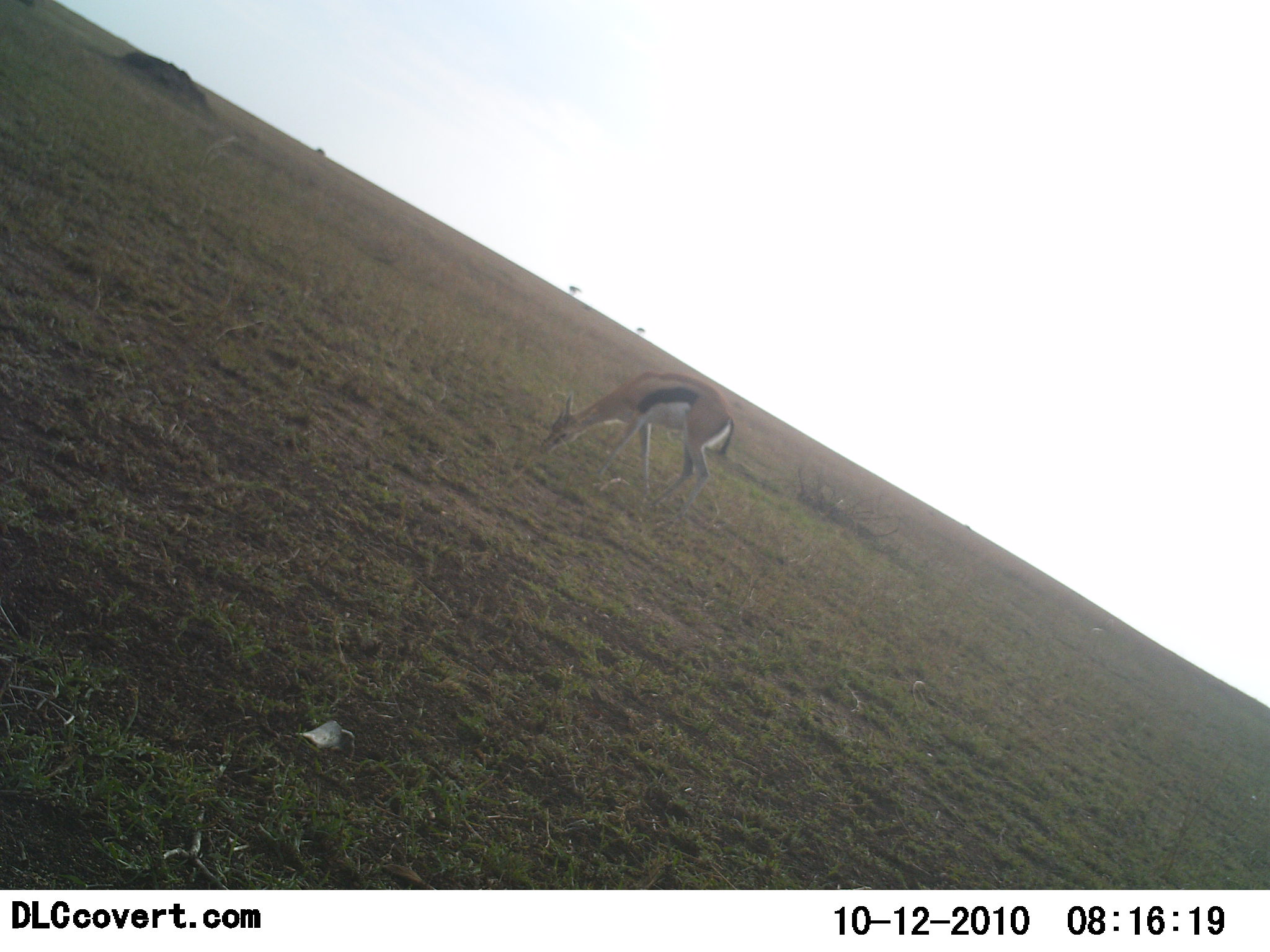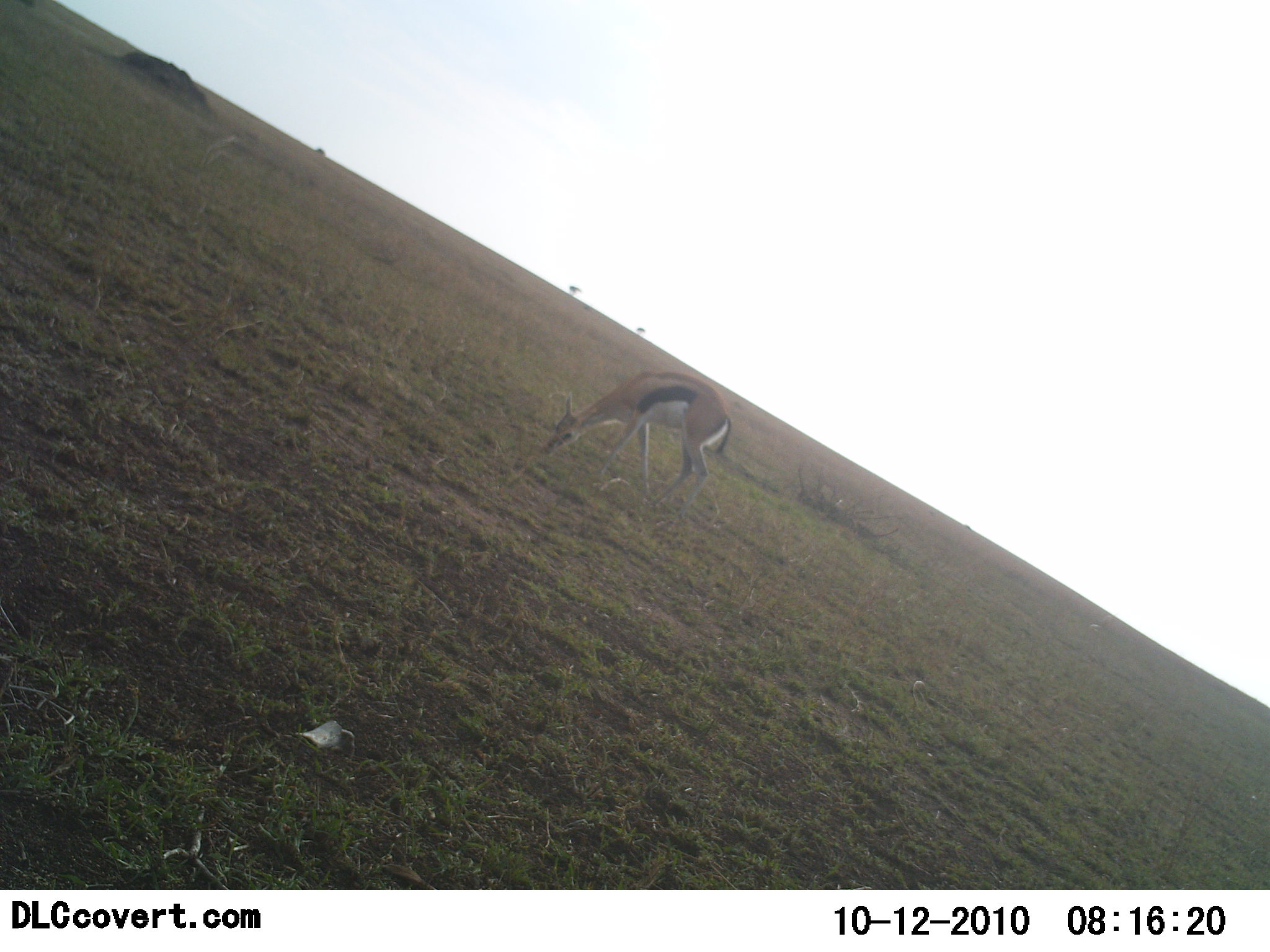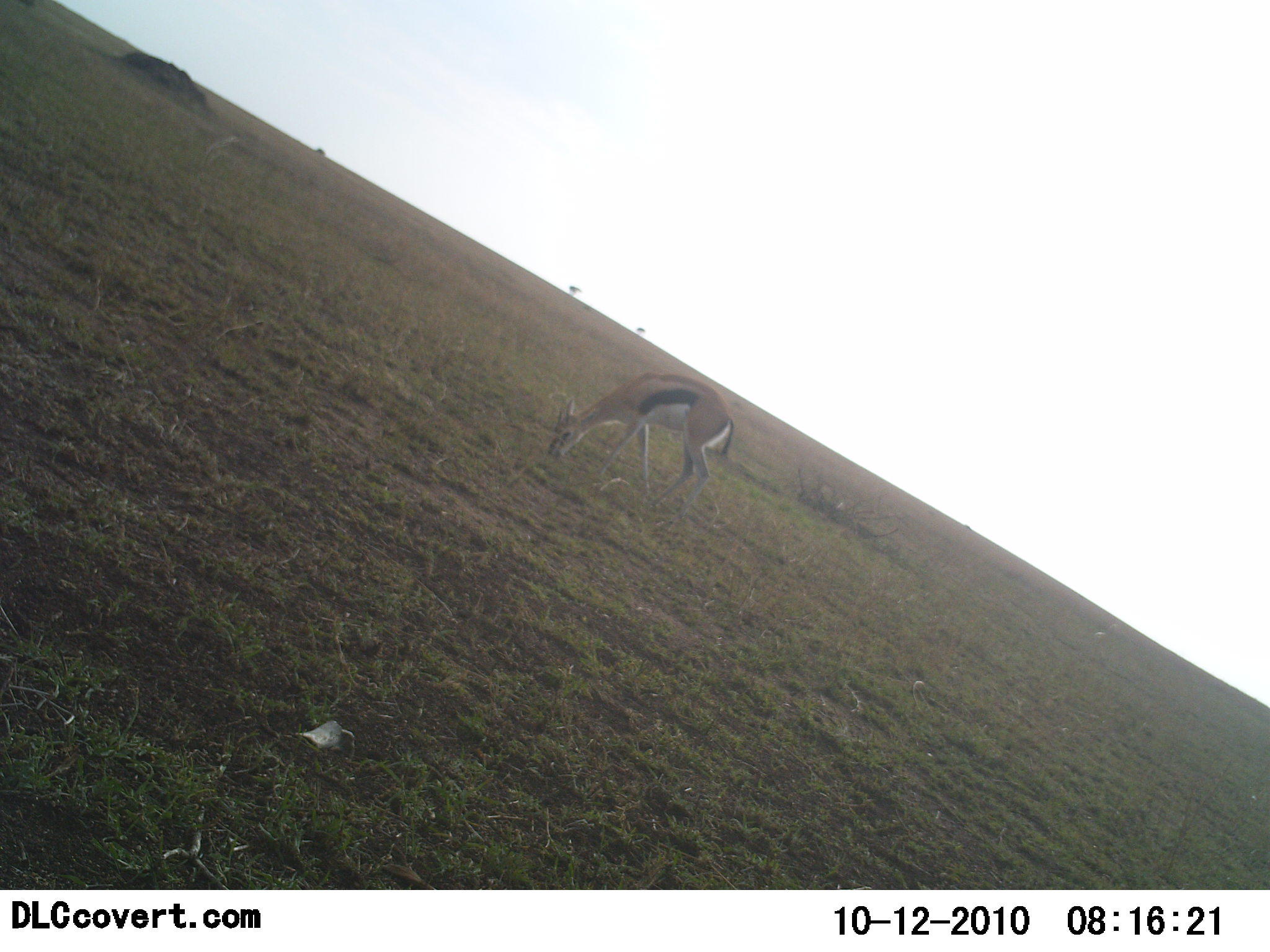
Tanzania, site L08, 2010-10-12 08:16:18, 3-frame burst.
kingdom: Animalia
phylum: Chordata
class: Mammalia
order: Artiodactyla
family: Bovidae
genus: Eudorcas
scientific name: Eudorcas thomsonii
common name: thomson's gazelle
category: gazellethomsons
Gazellethomsons (thomson's gazelle) (Eudorcas thomsonii), count 1. Behavior (volunteer vote fractions): standing 15%, resting 0%, moving 0%, interacting 0%. Young present (vote fraction): 0%. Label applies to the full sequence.